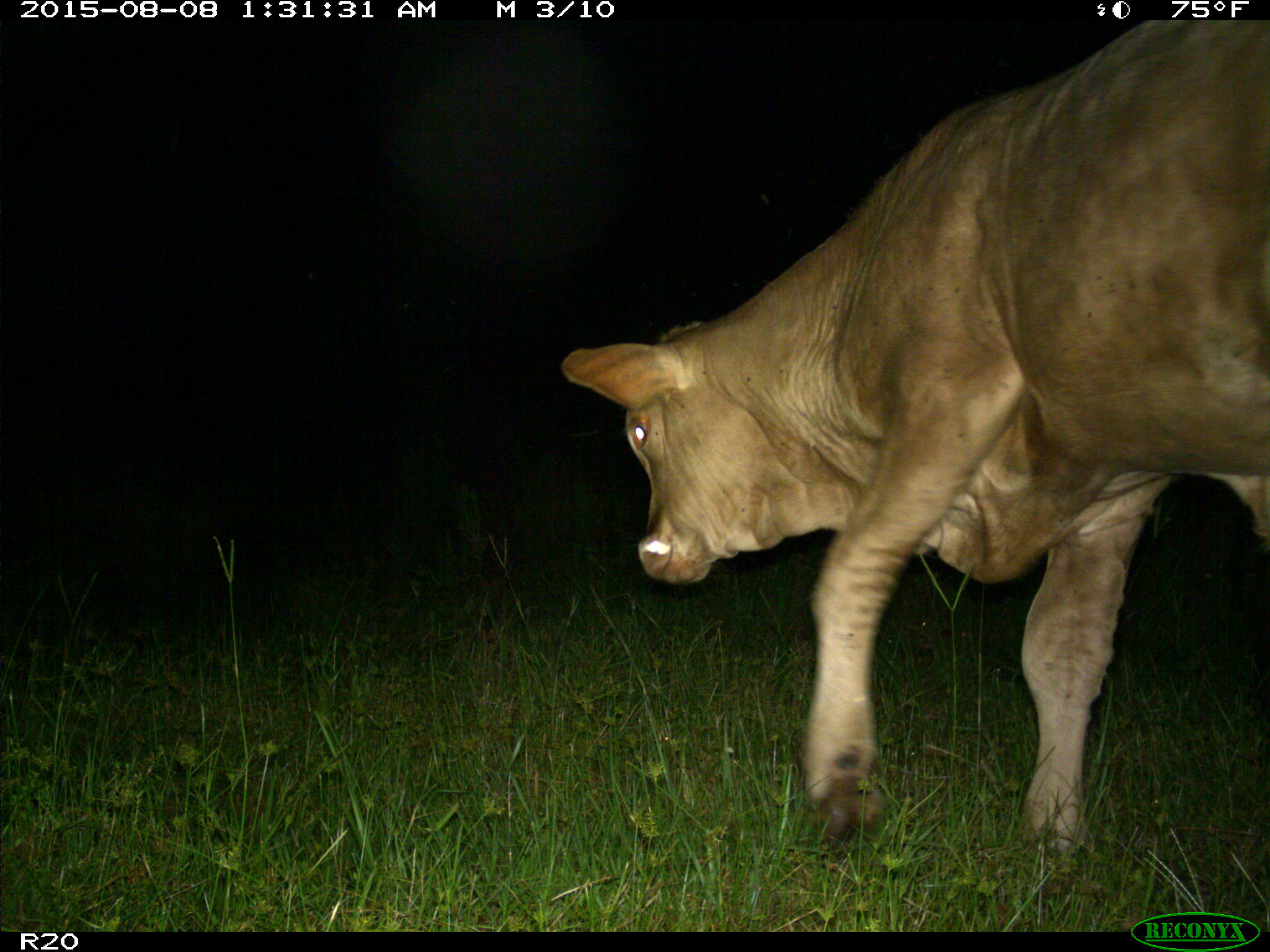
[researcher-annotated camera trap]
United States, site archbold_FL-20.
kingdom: Animalia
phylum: Chordata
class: Mammalia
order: Artiodactyla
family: Bovidae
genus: Bos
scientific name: Bos taurus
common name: domestic cow